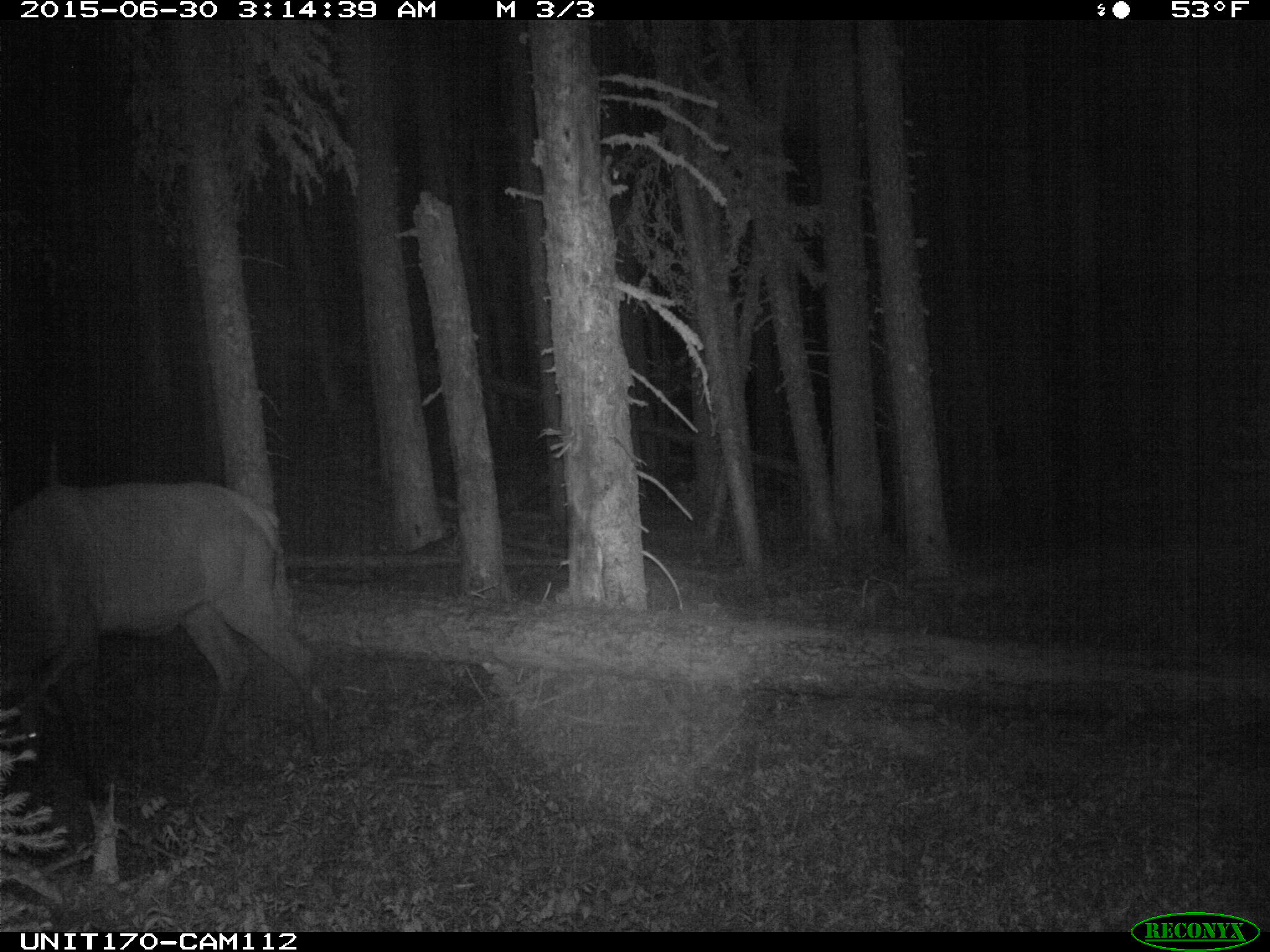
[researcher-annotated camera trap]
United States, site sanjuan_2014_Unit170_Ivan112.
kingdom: Animalia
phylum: Chordata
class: Mammalia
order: Artiodactyla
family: Cervidae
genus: Cervus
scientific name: Cervus elaphus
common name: red deer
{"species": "Cervus elaphus (red deer)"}